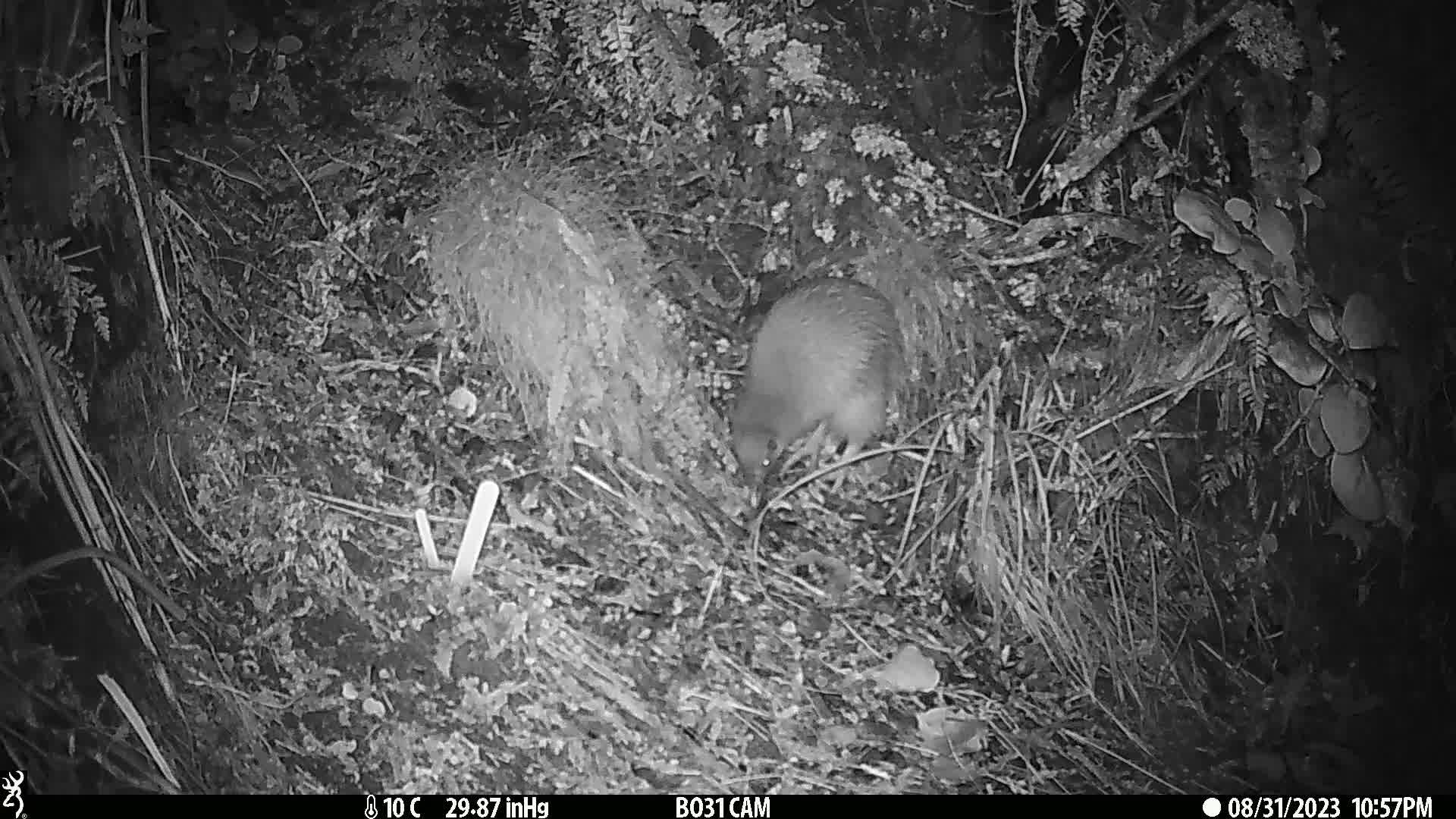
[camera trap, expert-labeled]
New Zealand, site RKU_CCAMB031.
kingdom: Animalia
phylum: Chordata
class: Aves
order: Apterygiformes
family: Apterygidae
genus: Apteryx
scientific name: Apteryx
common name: kiwi